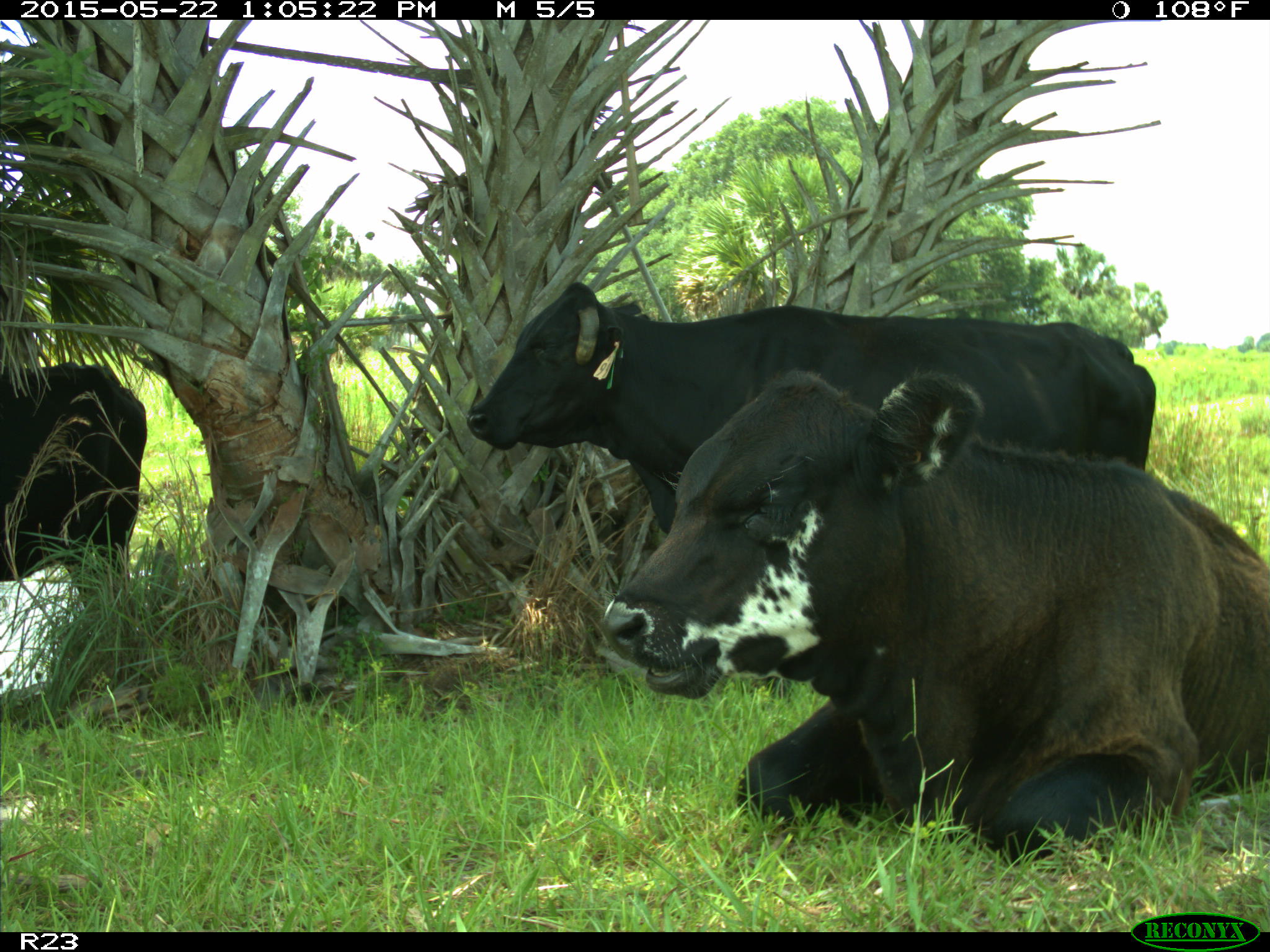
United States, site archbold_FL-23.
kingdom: Animalia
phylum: Chordata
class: Mammalia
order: Artiodactyla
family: Bovidae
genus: Bos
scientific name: Bos taurus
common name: domestic cow